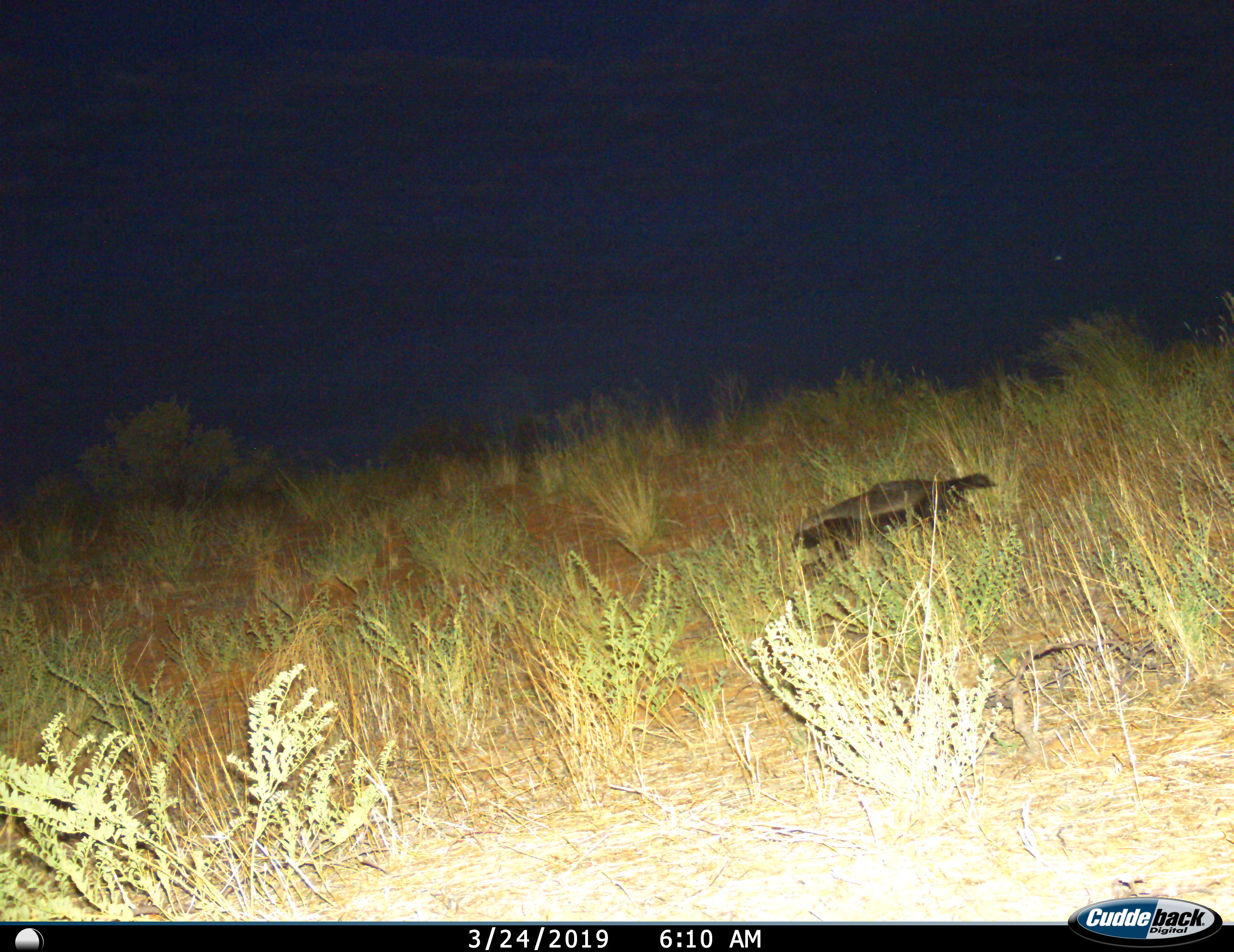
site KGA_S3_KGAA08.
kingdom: Animalia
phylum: Chordata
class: Mammalia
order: Carnivora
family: Mustelidae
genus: Mellivora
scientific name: Mellivora capensis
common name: honey badger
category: honeybadger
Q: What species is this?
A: Honeybadger (honey badger) (Mellivora capensis).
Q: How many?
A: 1.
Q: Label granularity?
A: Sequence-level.